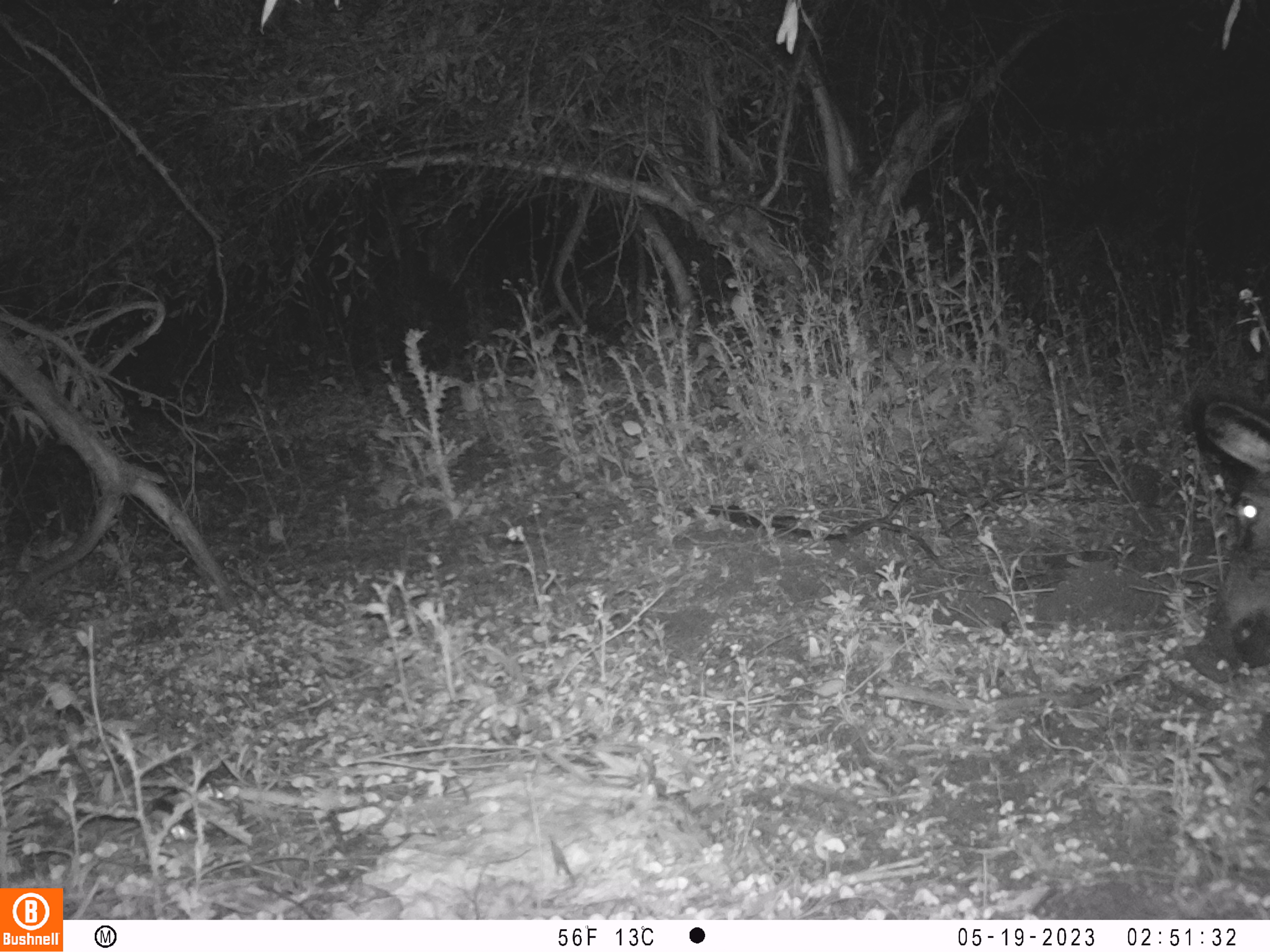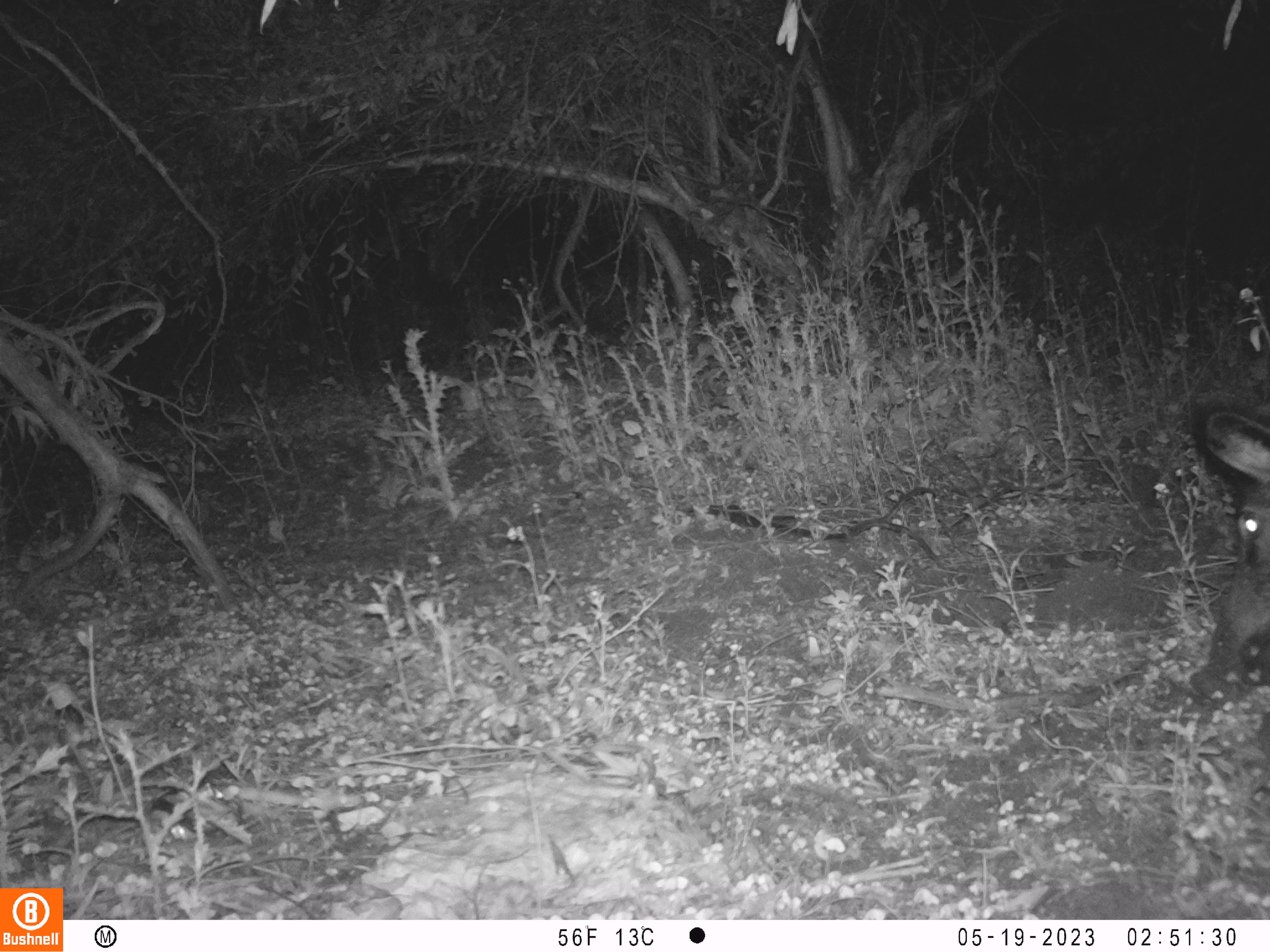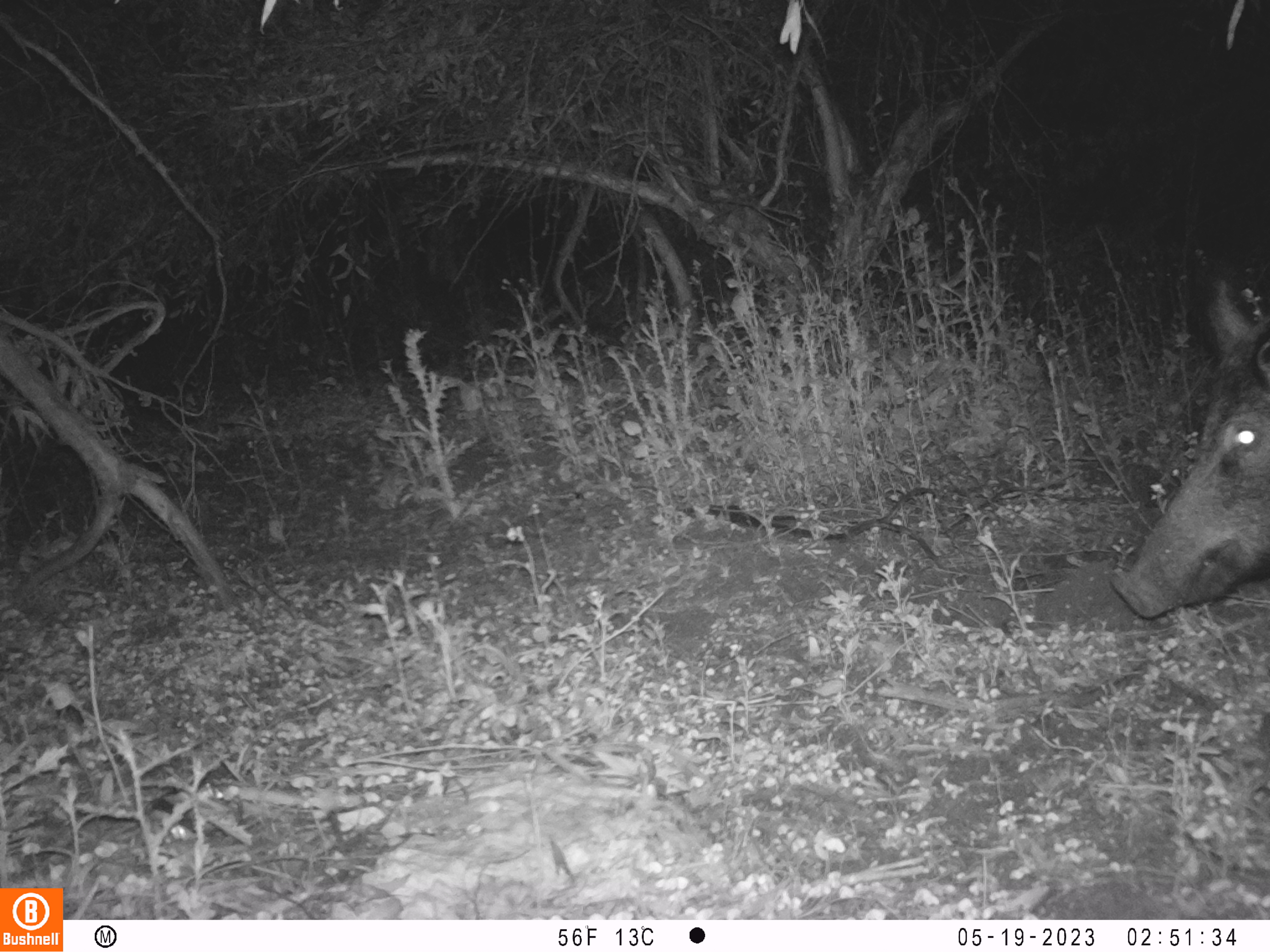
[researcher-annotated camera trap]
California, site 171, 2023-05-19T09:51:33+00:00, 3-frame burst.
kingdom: Animalia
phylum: Chordata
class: Mammalia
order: Artiodactyla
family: Suidae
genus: Sus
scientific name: Sus scrofa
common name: wild boar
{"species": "wild boar (Sus scrofa)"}